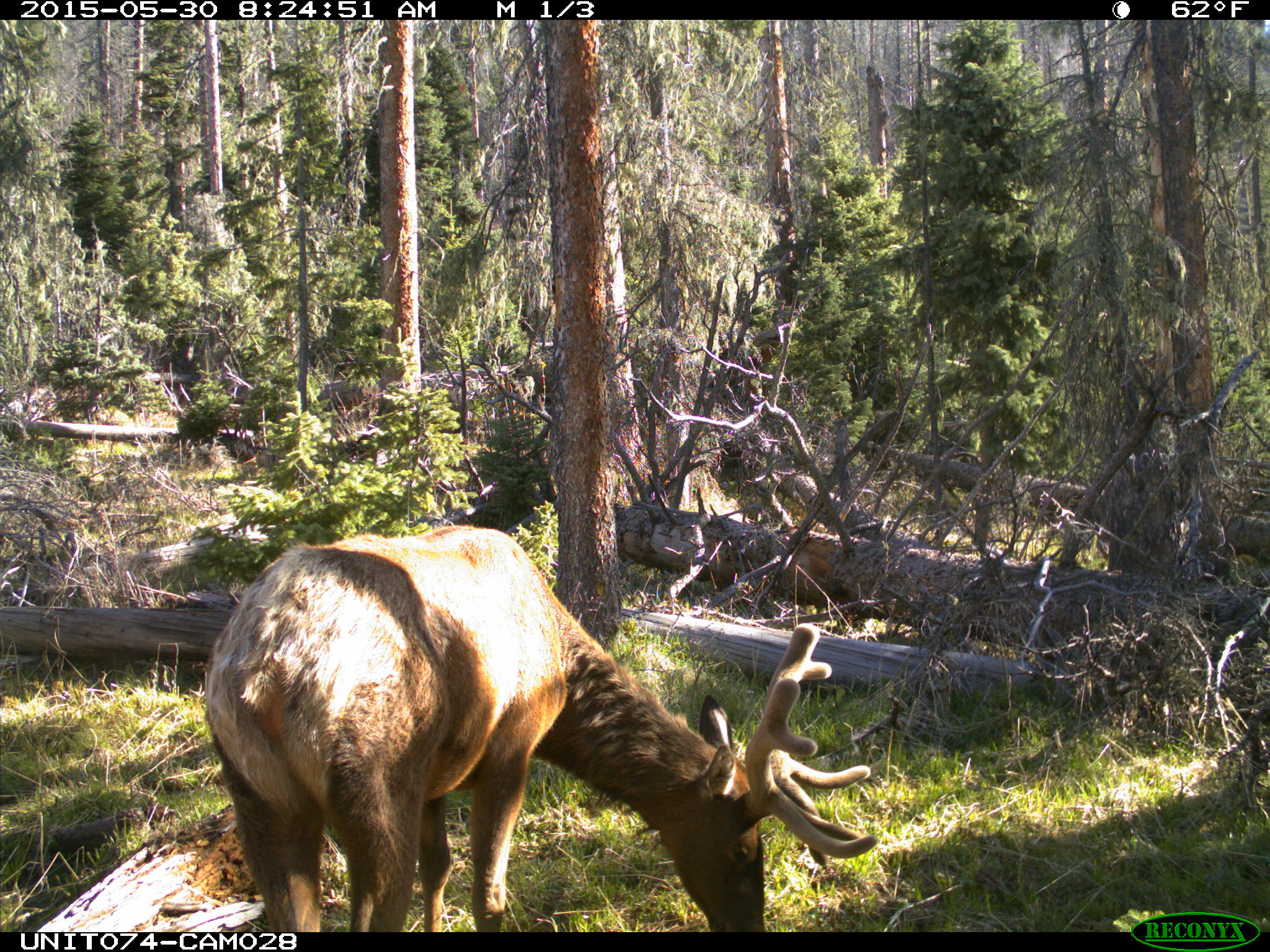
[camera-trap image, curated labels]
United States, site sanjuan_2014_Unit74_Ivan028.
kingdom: Animalia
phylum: Chordata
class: Mammalia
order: Artiodactyla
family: Cervidae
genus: Cervus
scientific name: Cervus elaphus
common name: red deer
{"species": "Cervus elaphus (red deer)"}